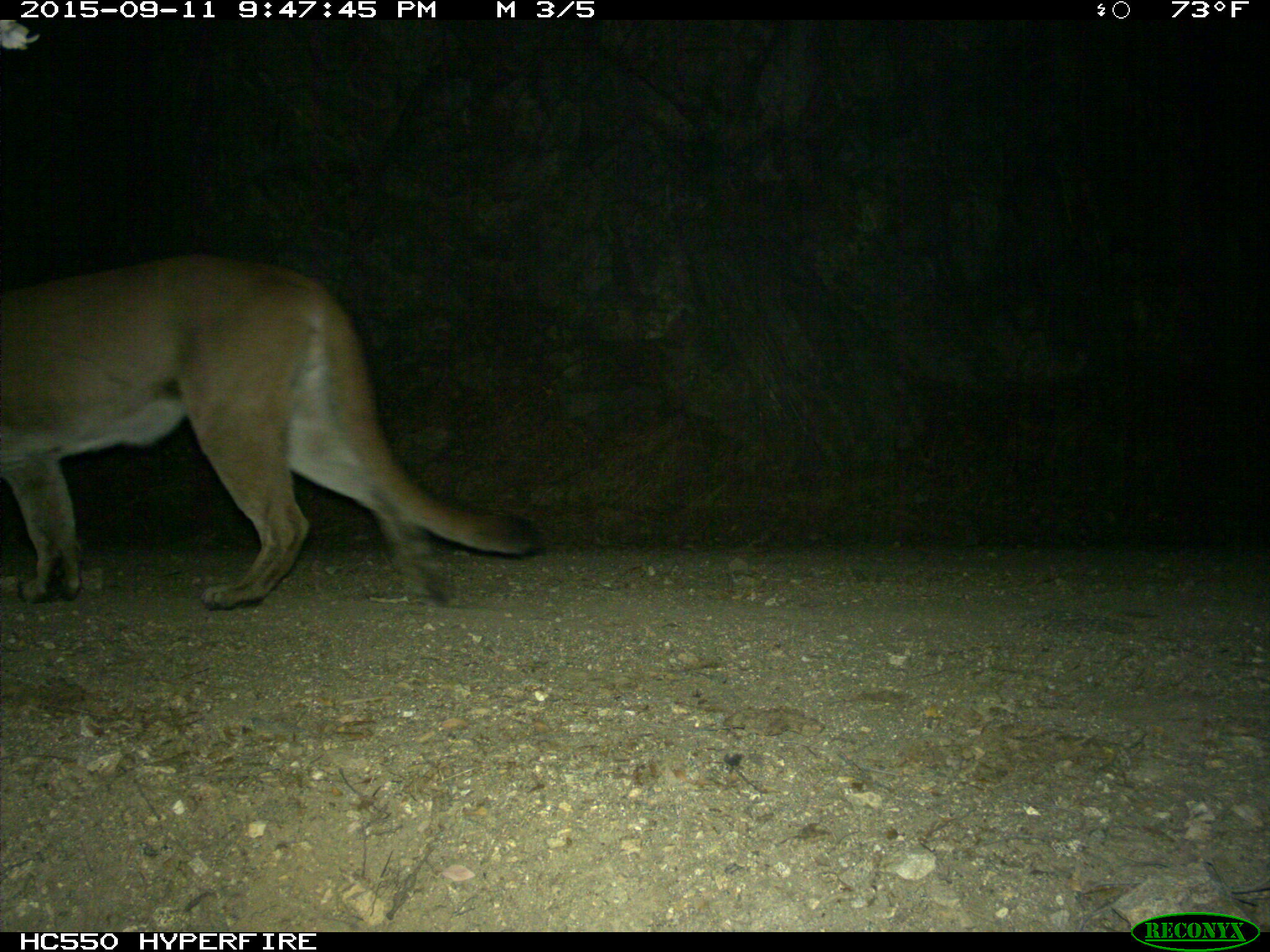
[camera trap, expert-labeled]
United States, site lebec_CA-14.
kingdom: Animalia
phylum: Chordata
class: Mammalia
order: Carnivora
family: Felidae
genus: Puma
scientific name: Puma concolor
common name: mountain lion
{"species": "Puma concolor (mountain lion)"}